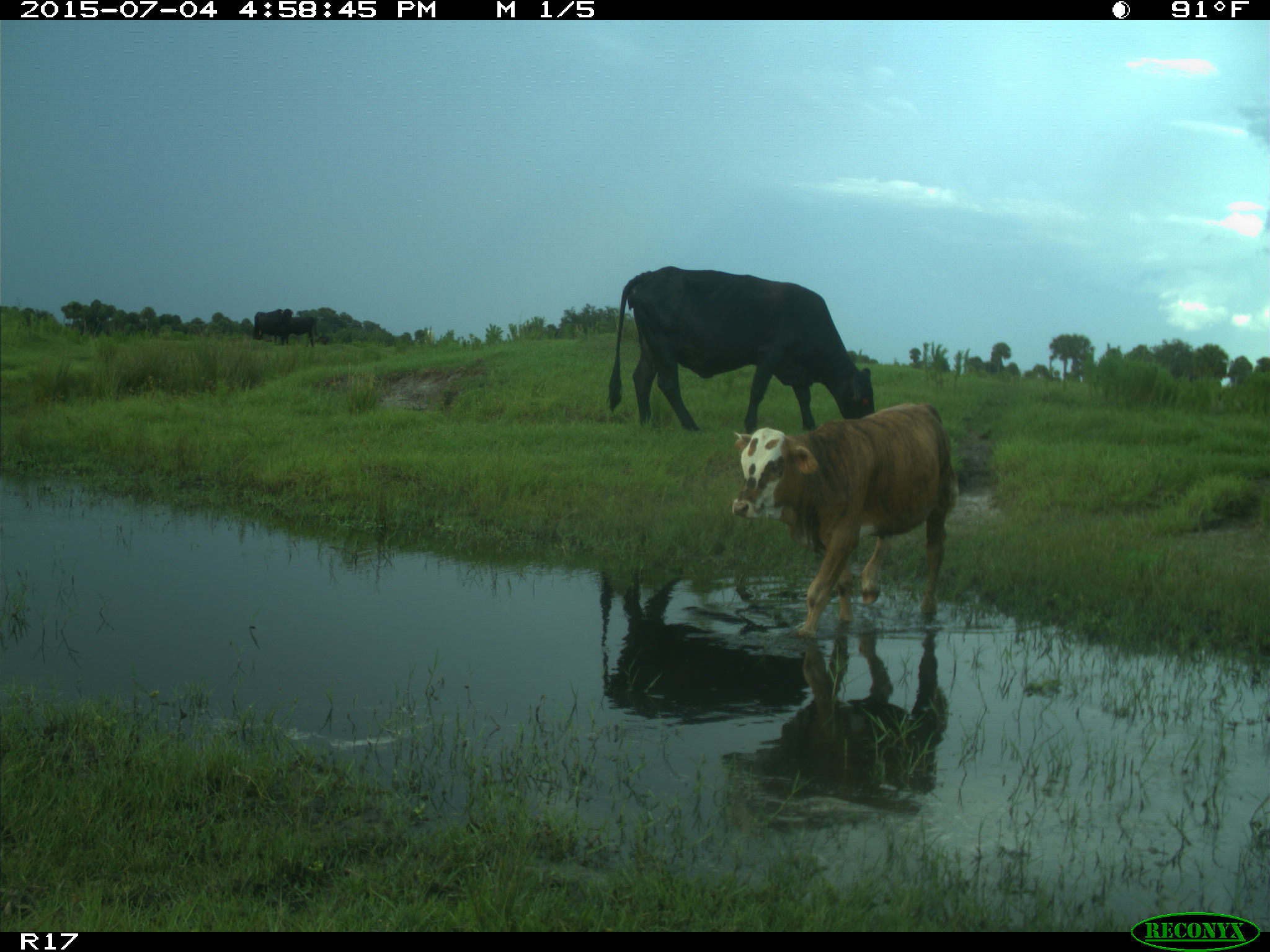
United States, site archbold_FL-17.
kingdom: Animalia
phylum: Chordata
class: Mammalia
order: Artiodactyla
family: Bovidae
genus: Bos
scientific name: Bos taurus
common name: domestic cow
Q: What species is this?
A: Bos taurus (domestic cow).